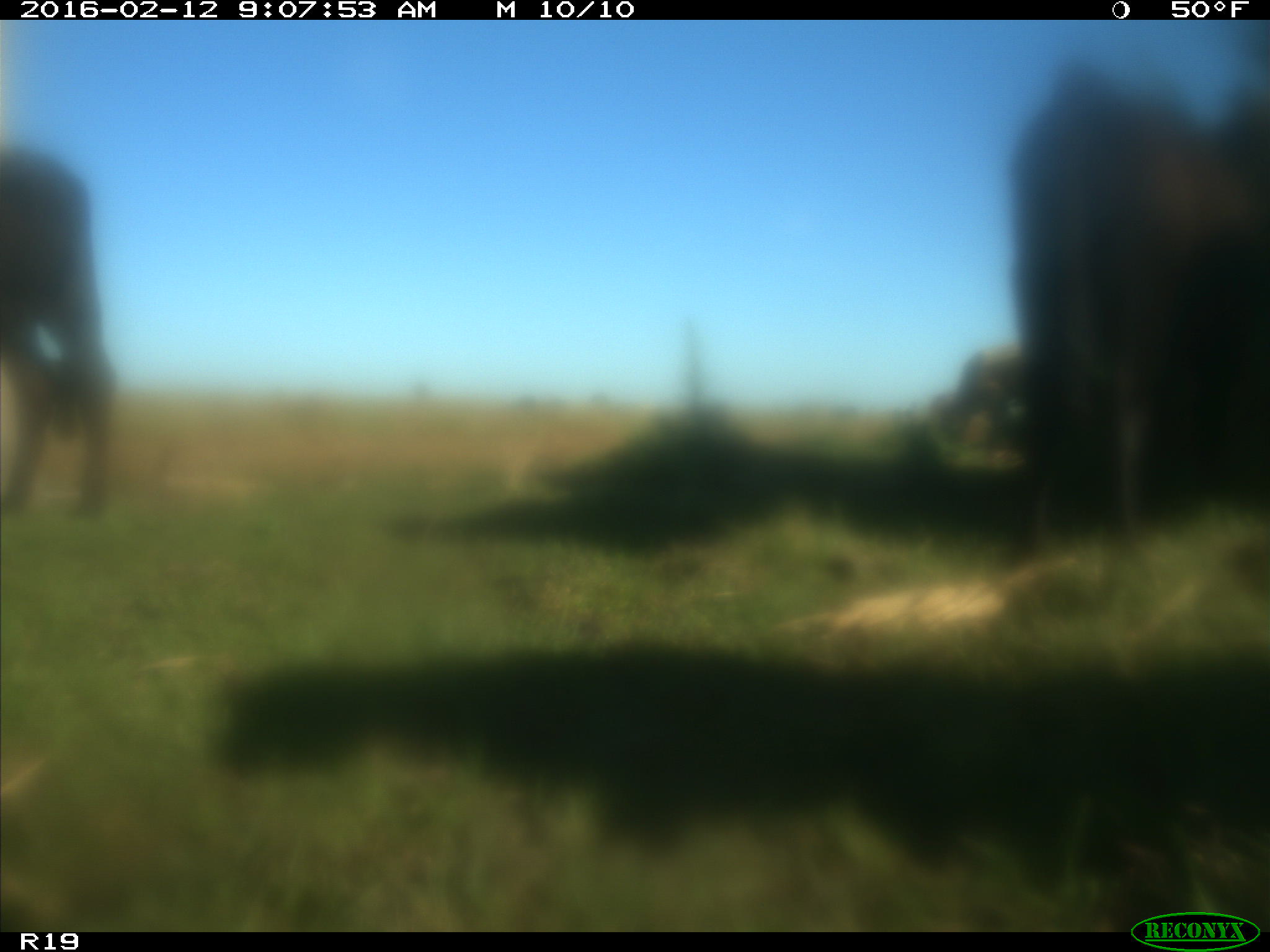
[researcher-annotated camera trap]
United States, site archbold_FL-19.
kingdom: Animalia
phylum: Chordata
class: Mammalia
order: Artiodactyla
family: Bovidae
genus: Bos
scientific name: Bos taurus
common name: domestic cow